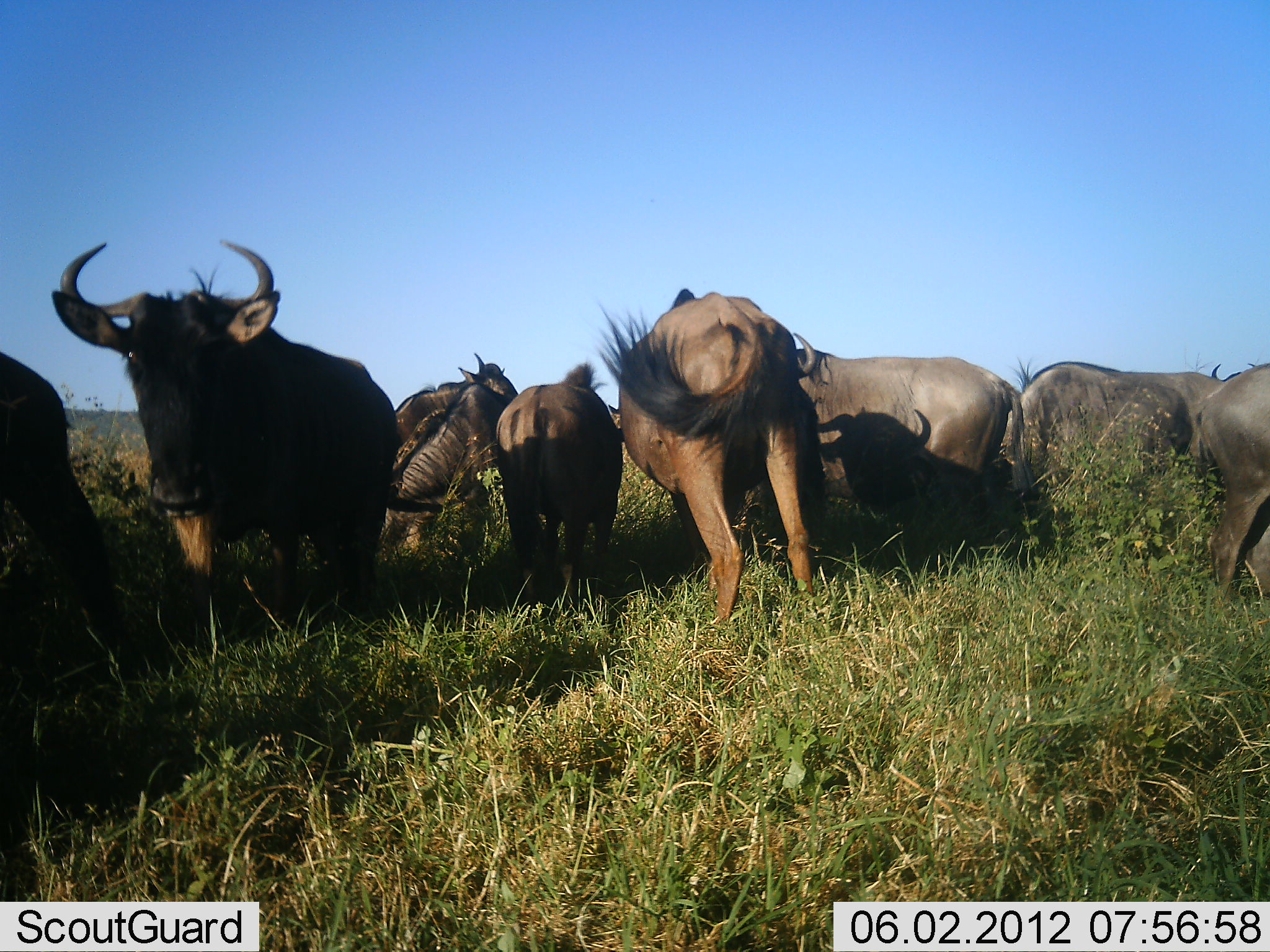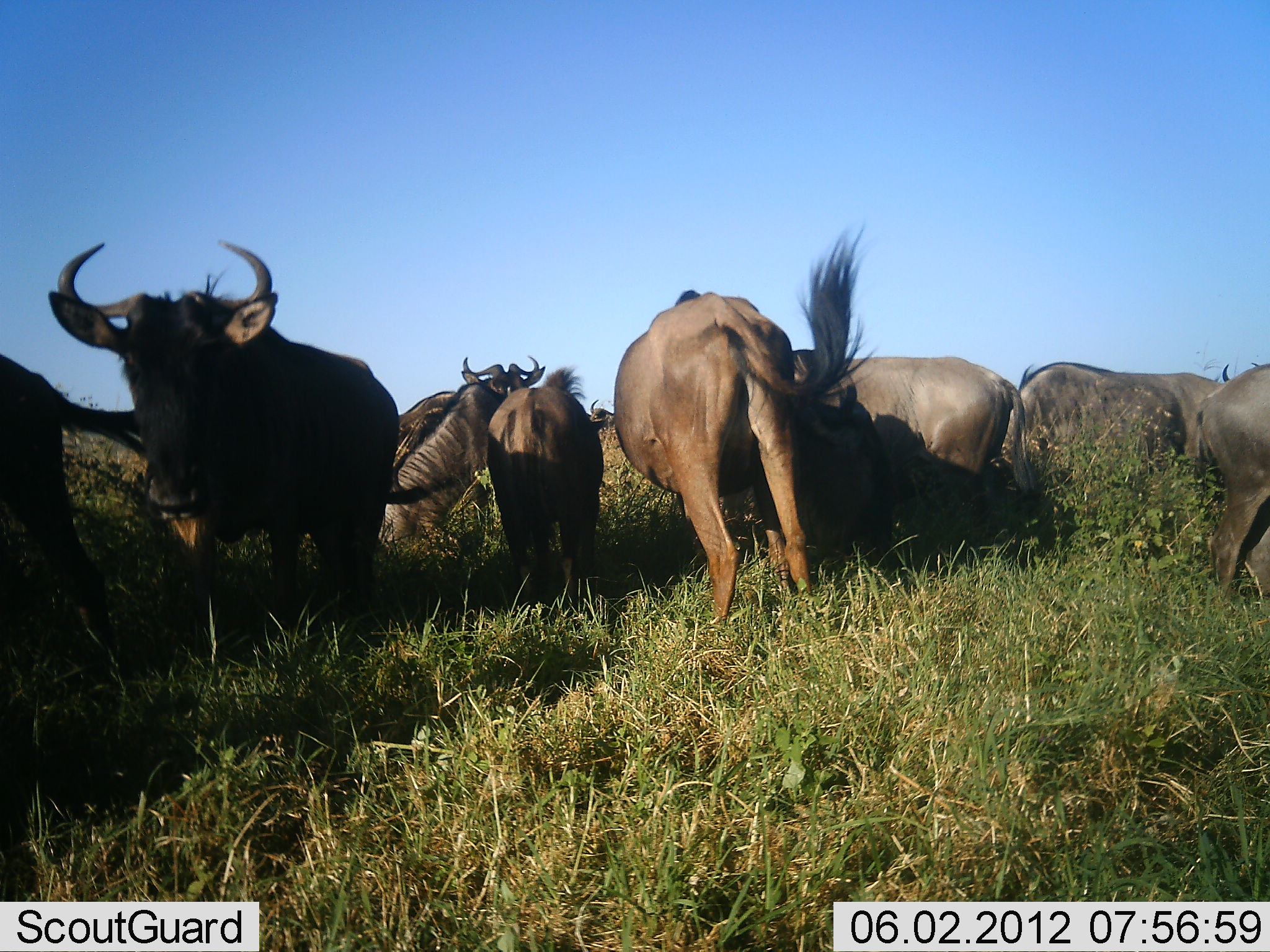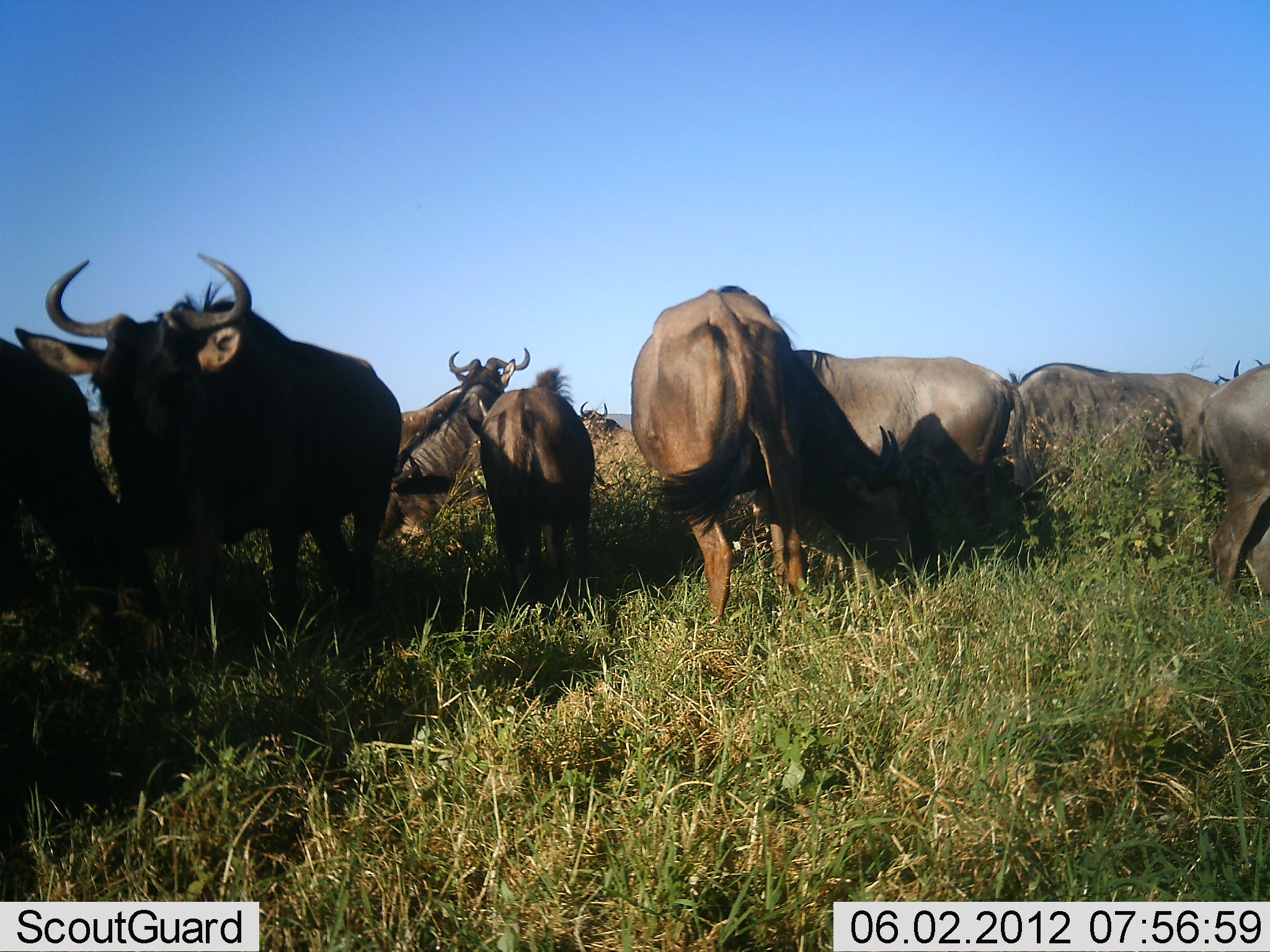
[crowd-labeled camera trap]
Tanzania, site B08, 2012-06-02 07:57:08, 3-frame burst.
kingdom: Animalia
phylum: Chordata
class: Mammalia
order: Artiodactyla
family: Bovidae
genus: Connochaetes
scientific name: Connochaetes taurinus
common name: blue wildebeest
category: wildebeest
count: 8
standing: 80%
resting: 40%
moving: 10%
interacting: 30%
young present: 10%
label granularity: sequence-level